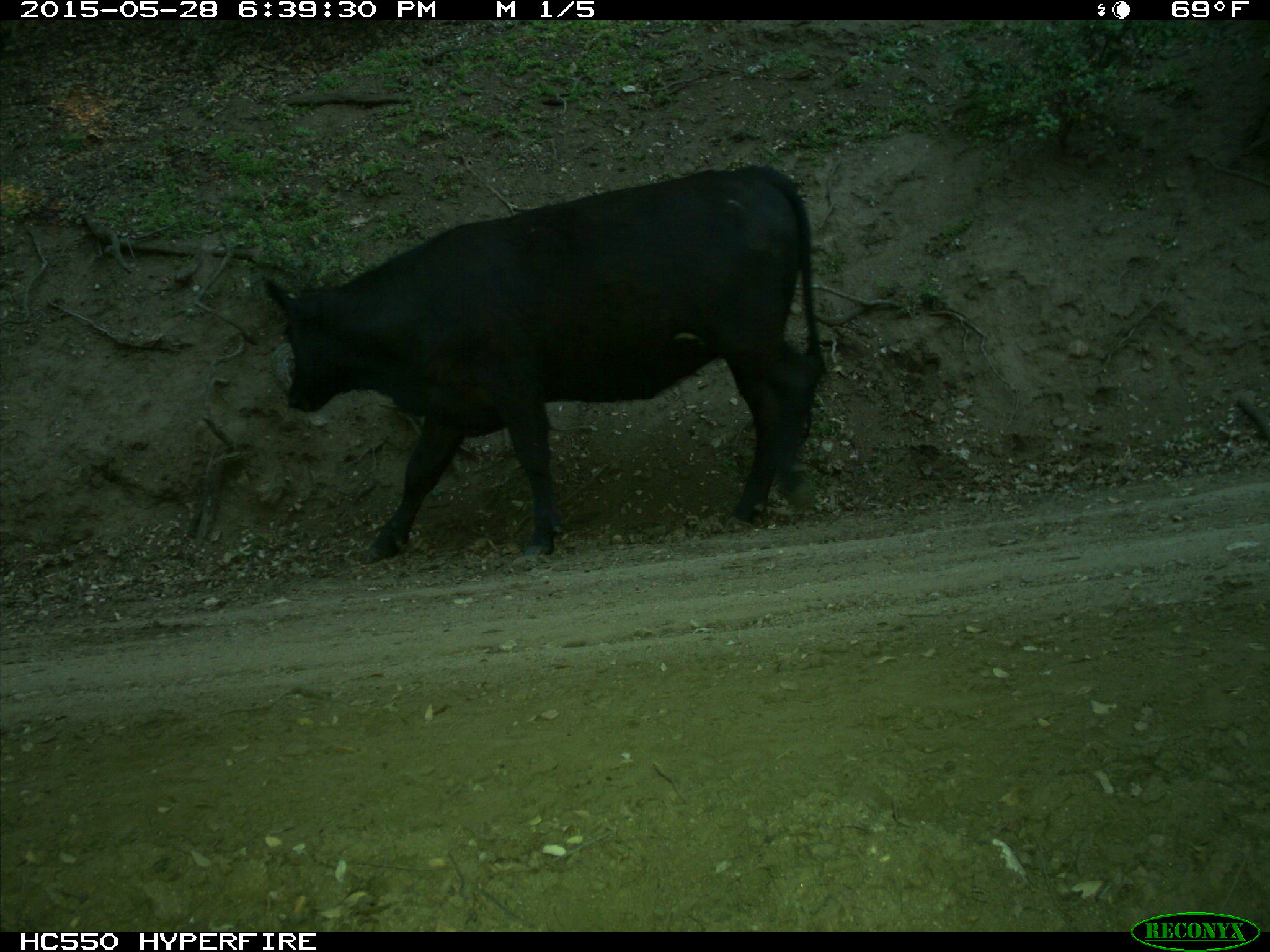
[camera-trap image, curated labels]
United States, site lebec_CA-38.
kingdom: Animalia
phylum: Chordata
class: Mammalia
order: Artiodactyla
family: Bovidae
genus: Bos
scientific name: Bos taurus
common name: domestic cow